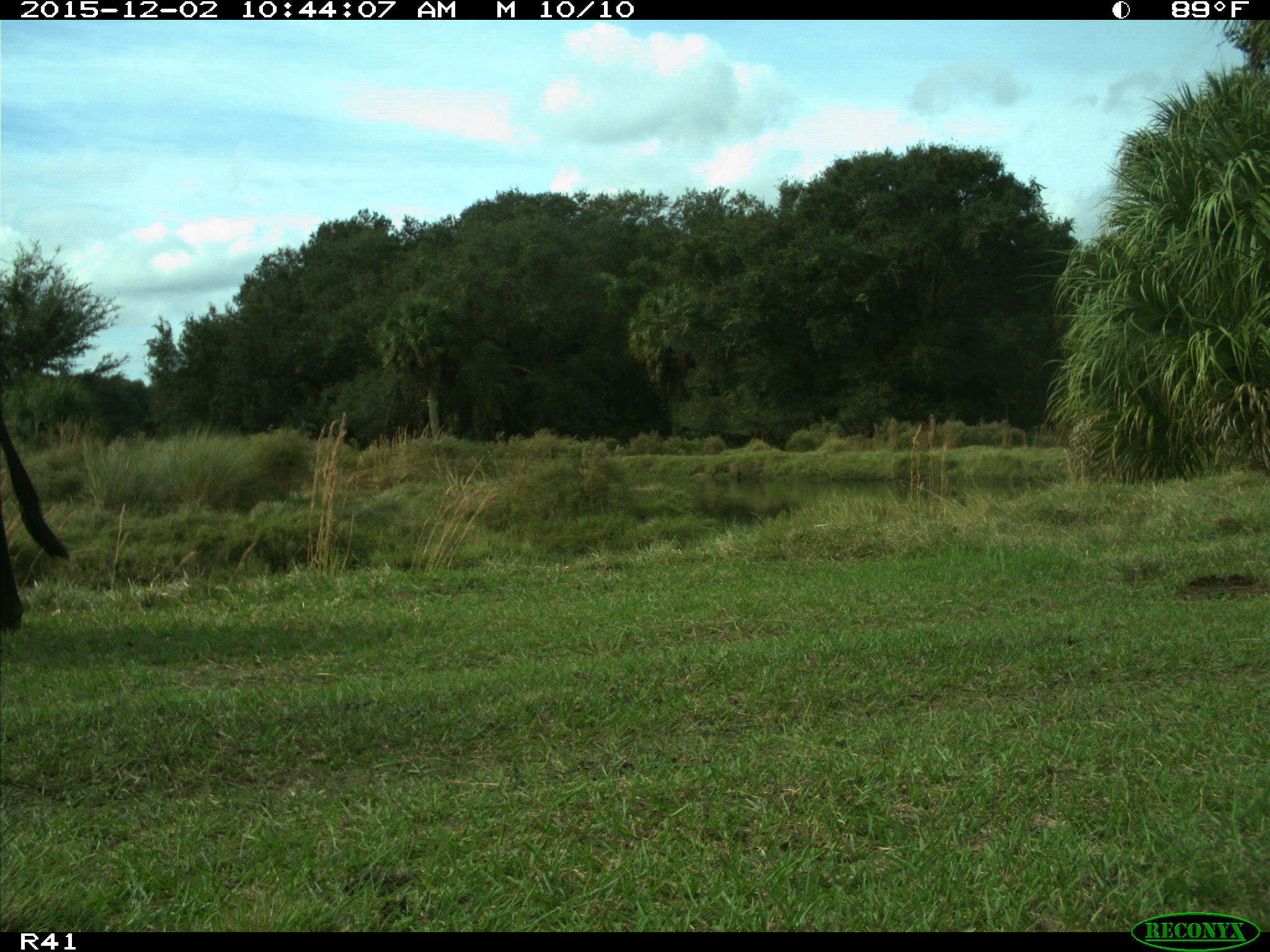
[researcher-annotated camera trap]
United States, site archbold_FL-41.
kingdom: Animalia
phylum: Chordata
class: Mammalia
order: Artiodactyla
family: Bovidae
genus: Bos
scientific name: Bos taurus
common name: domestic cow